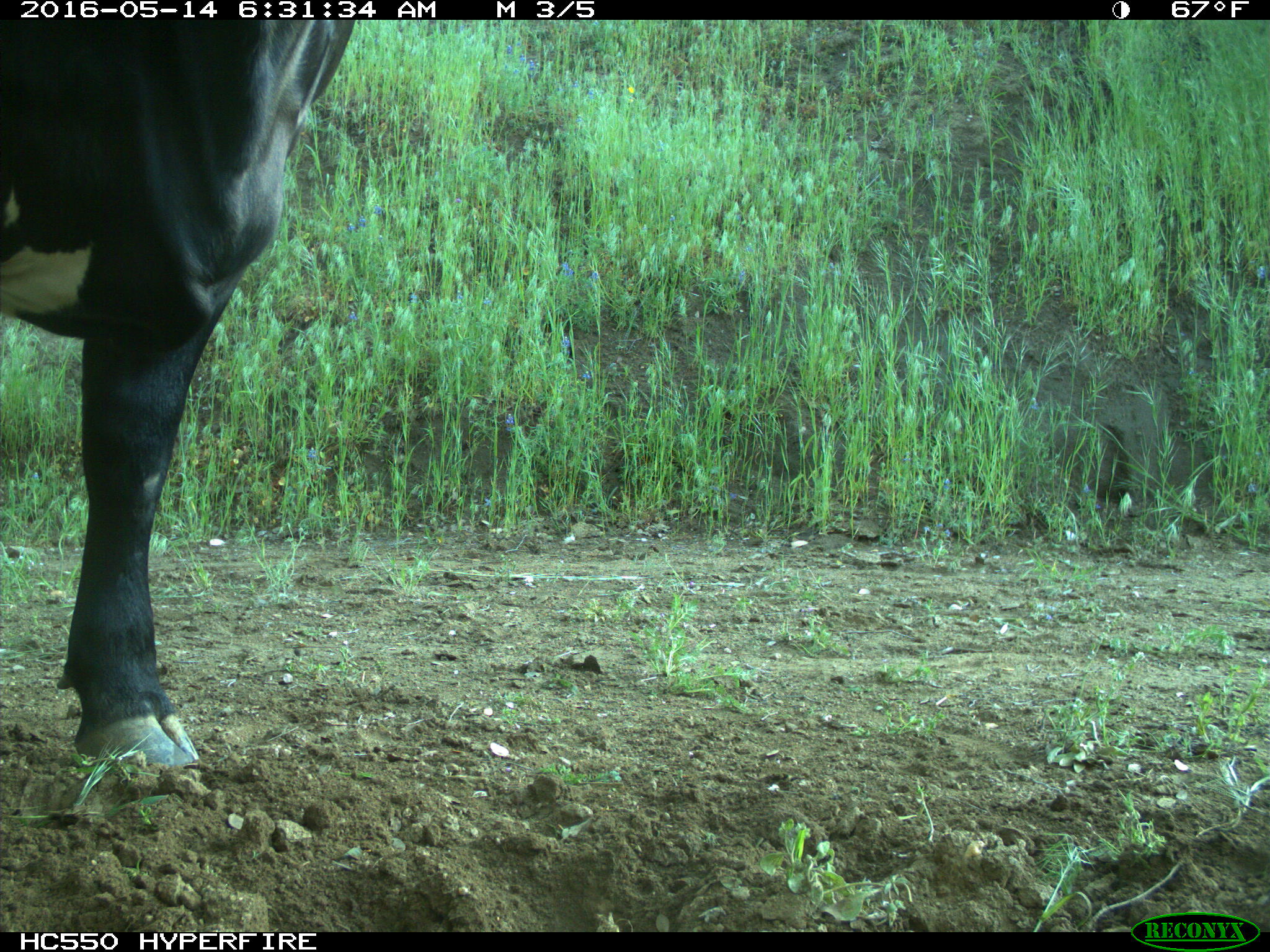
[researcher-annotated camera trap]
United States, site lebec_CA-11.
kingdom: Animalia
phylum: Chordata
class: Mammalia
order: Artiodactyla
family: Bovidae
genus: Bos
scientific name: Bos taurus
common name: domestic cow